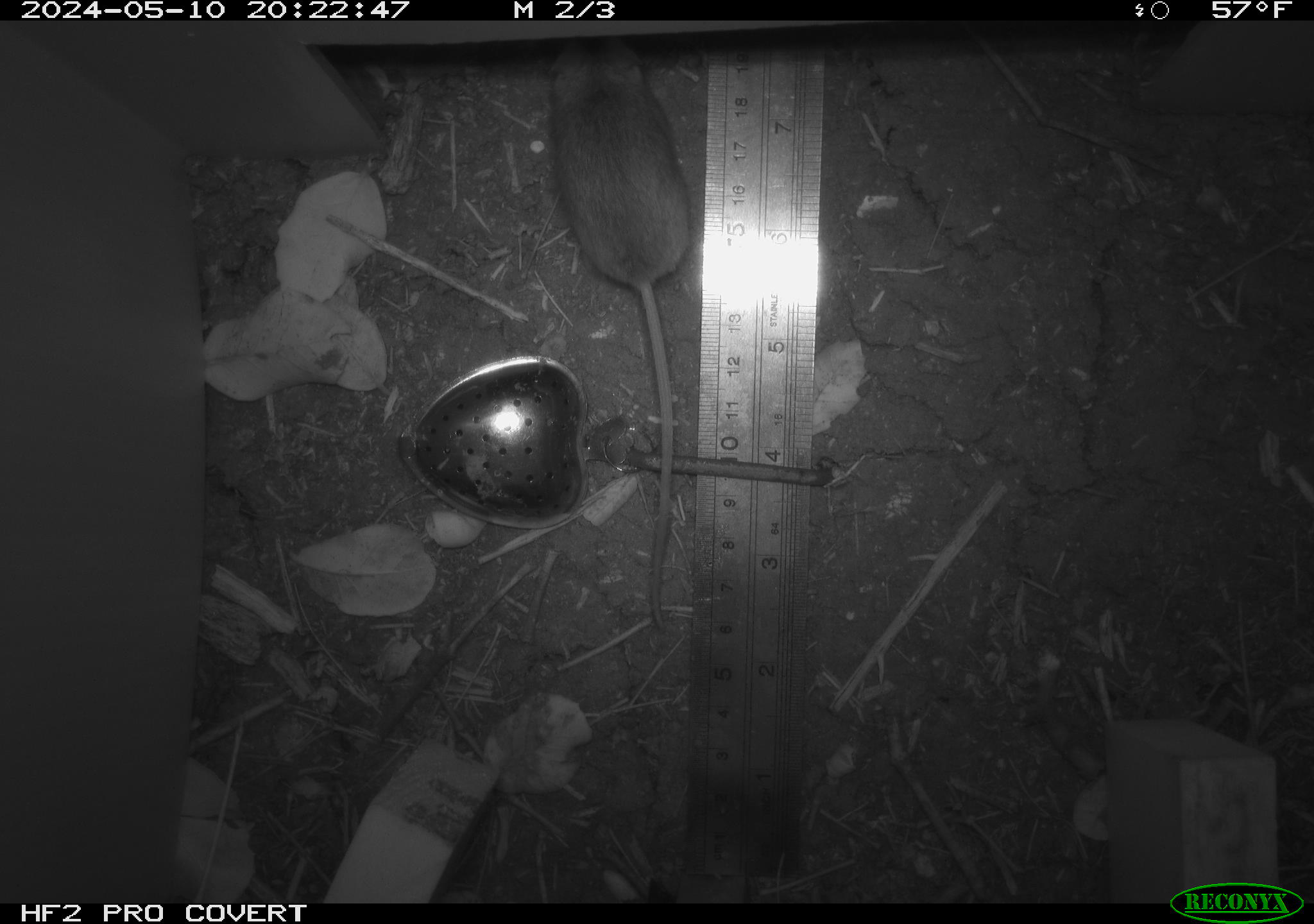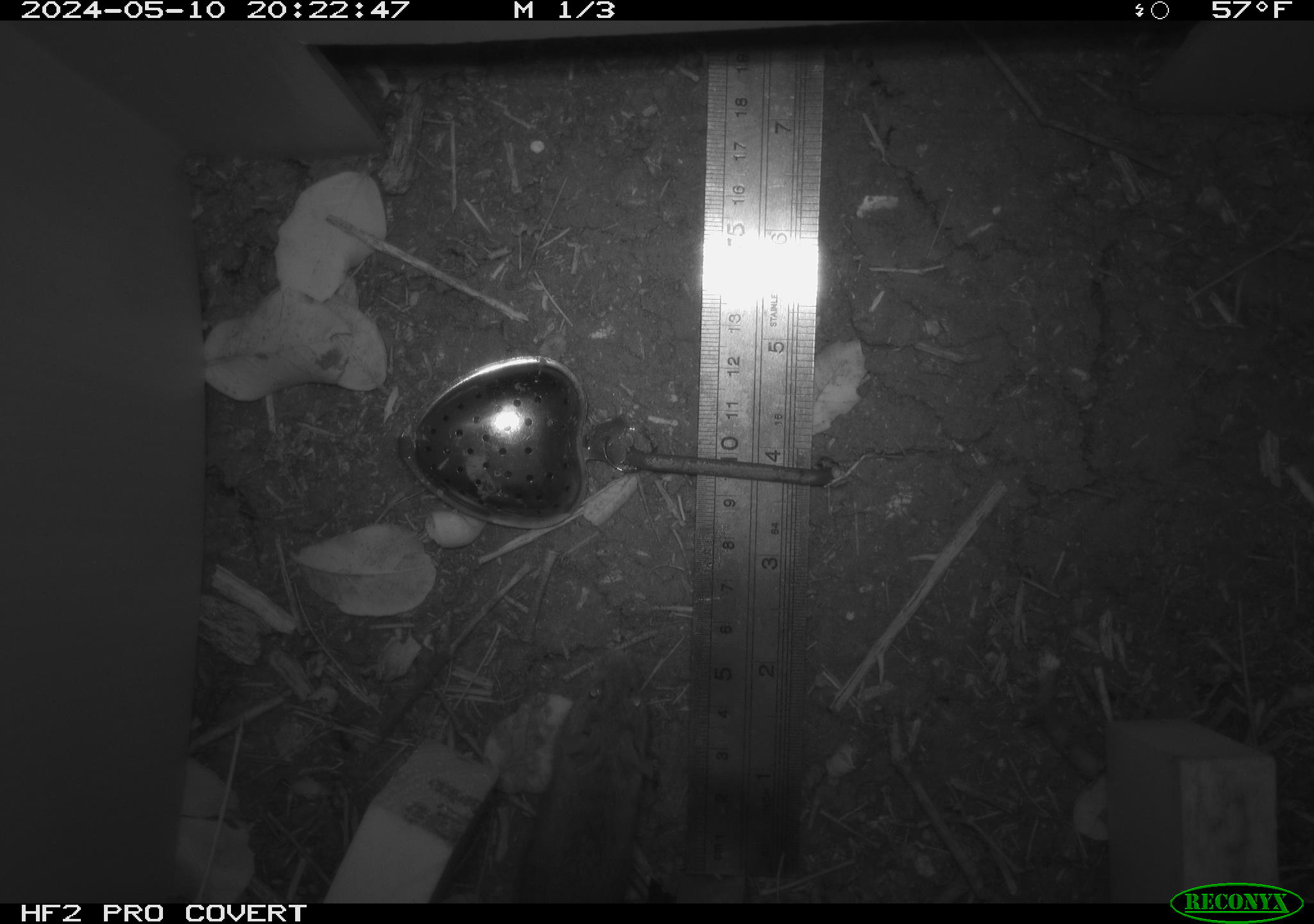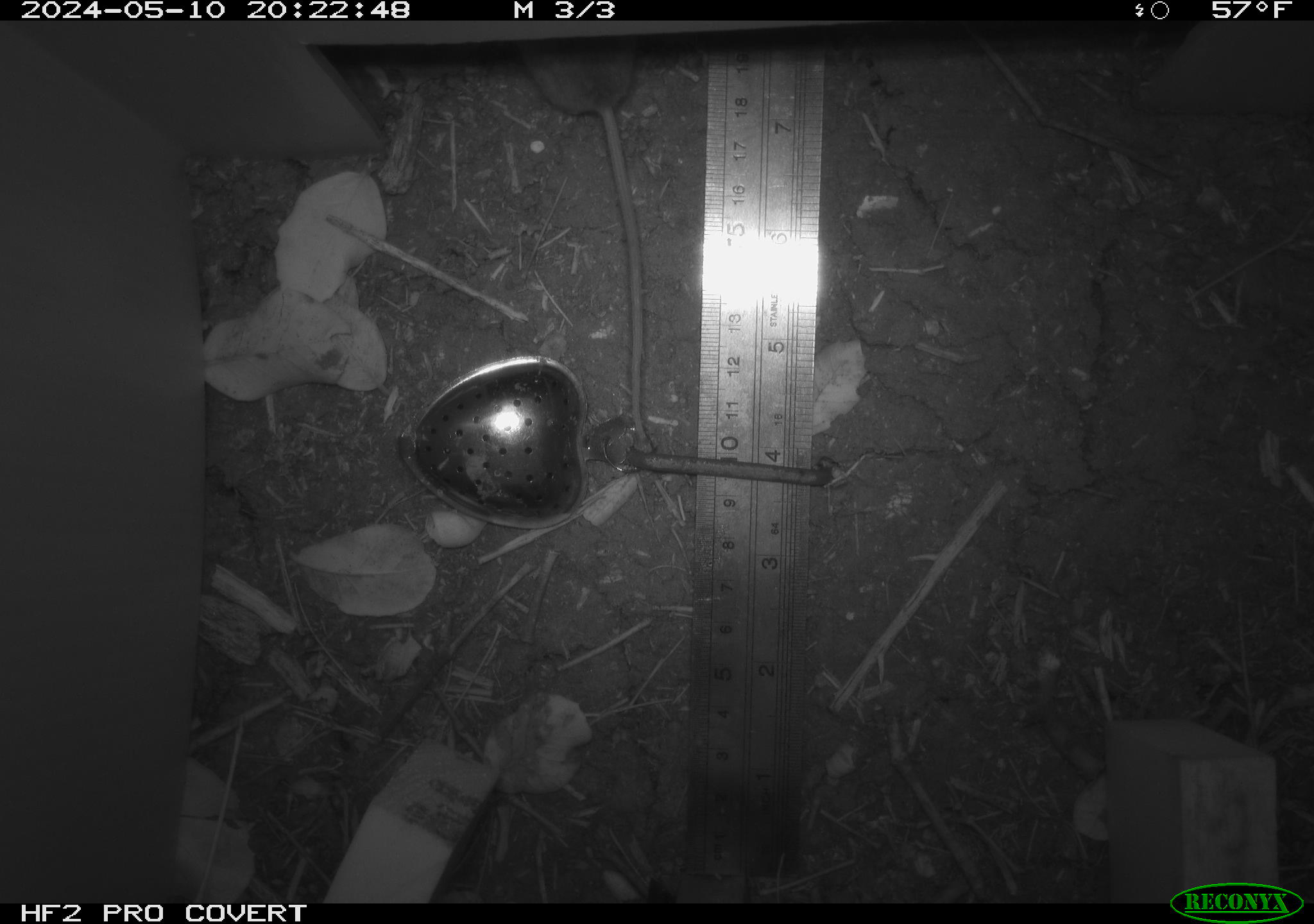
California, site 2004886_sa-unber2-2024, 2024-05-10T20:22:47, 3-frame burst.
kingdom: Animalia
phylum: Chordata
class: Mammalia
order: Rodentia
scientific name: Rodentia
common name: mouse species